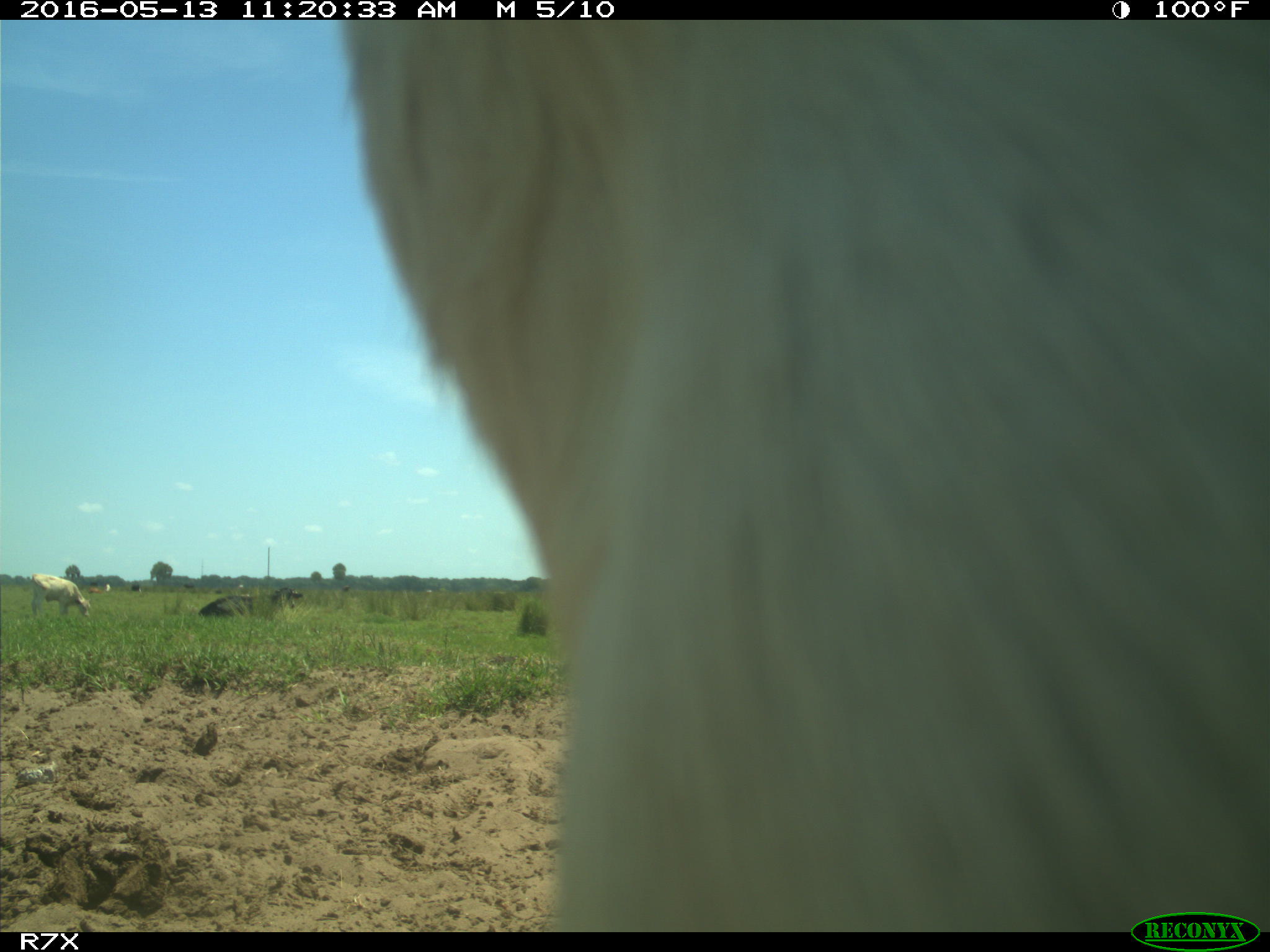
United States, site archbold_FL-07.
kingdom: Animalia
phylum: Chordata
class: Mammalia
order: Artiodactyla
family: Bovidae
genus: Bos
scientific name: Bos taurus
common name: domestic cow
Bos taurus (domestic cow).